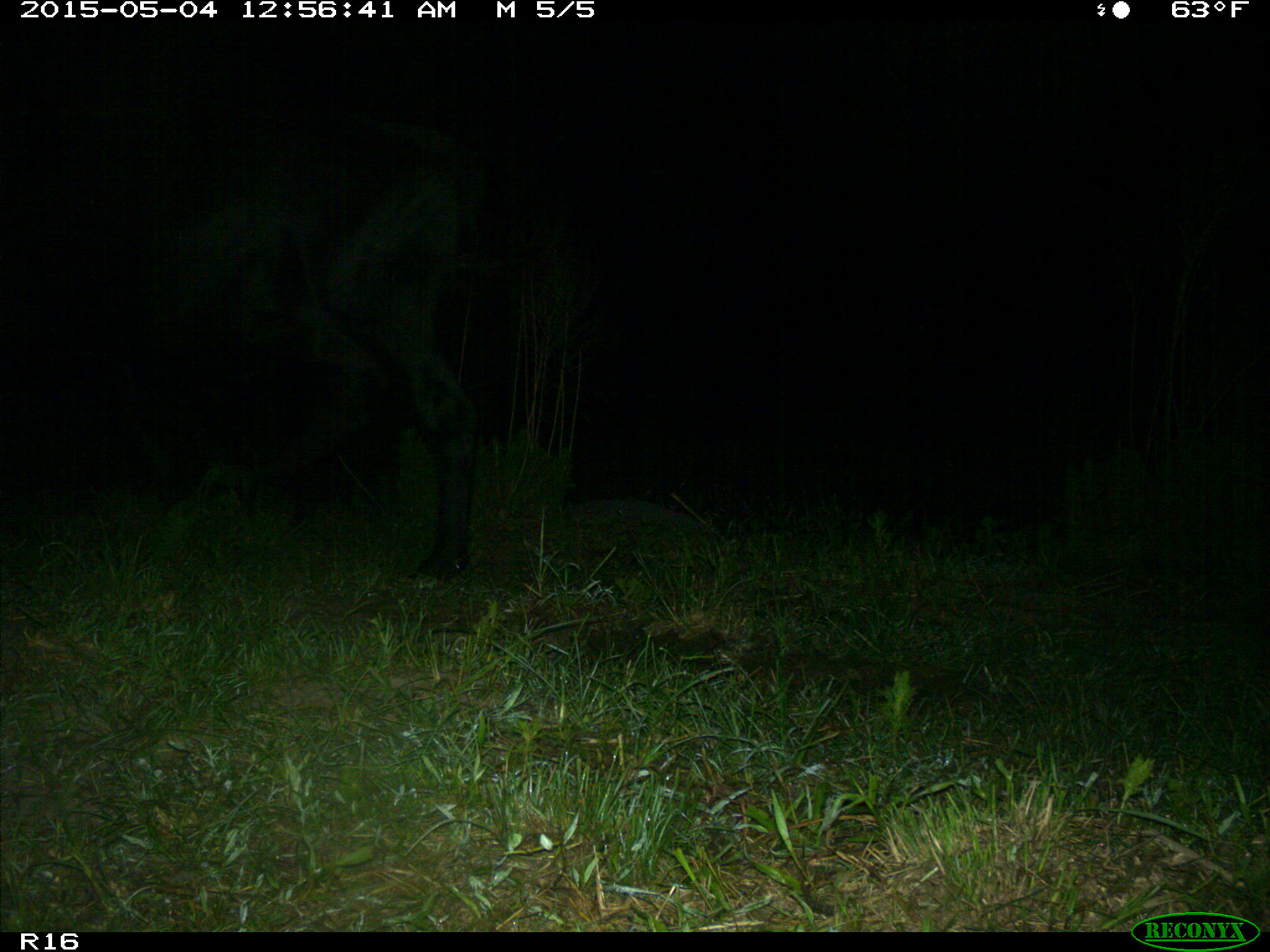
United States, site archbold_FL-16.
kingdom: Animalia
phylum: Chordata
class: Mammalia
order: Artiodactyla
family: Bovidae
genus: Bos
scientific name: Bos taurus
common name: domestic cow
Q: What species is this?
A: Bos taurus (domestic cow).